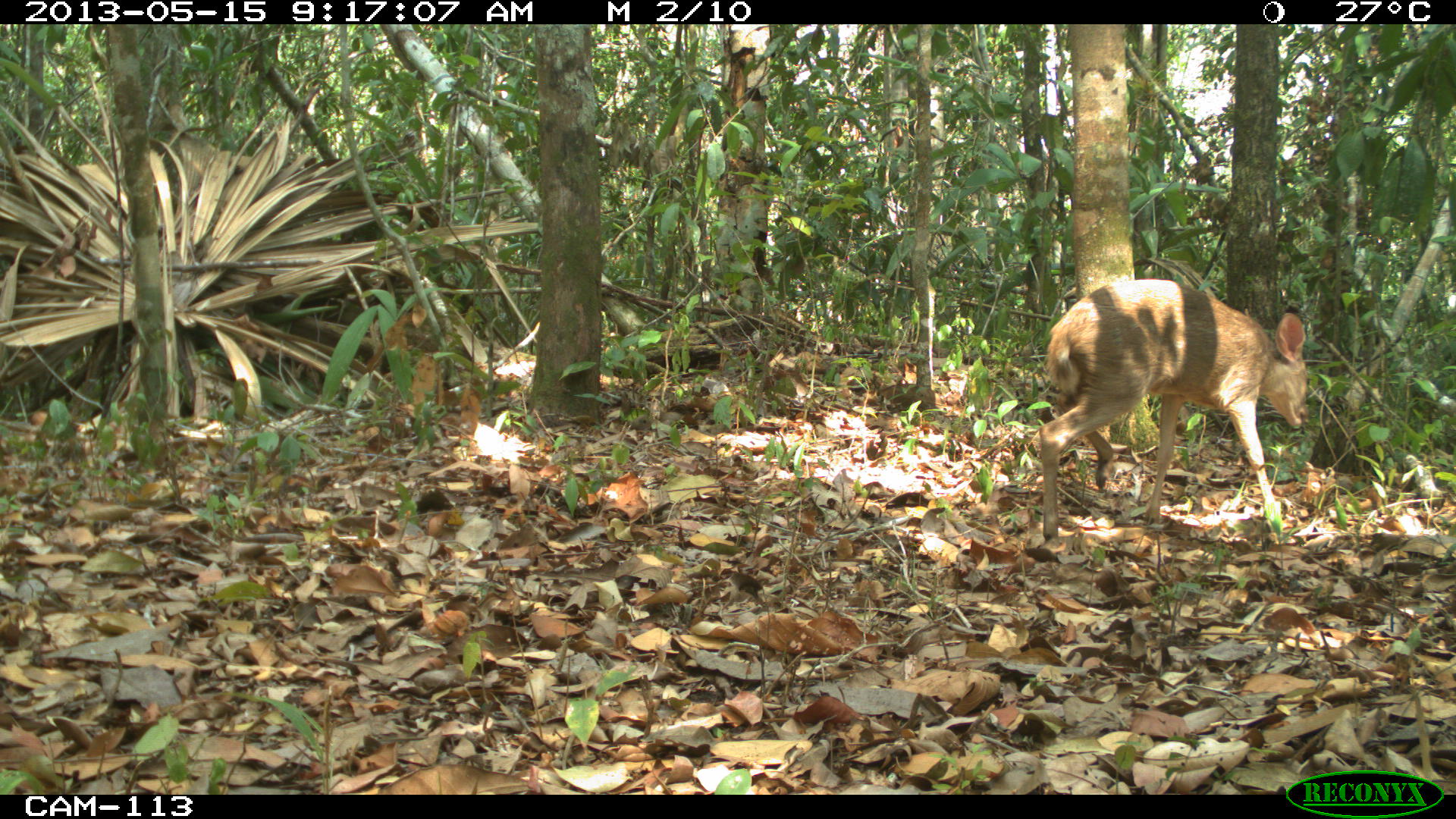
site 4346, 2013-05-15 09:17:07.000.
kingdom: Animalia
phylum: Chordata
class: Mammalia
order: Artiodactyla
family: Cervidae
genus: Odocoileus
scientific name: Odocoileus pandora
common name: yucatán brown brocket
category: mazama pandora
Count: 1.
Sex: female.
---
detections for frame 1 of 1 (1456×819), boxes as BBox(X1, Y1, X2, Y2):
mazama pandora: BBox(1037, 276, 1311, 541)